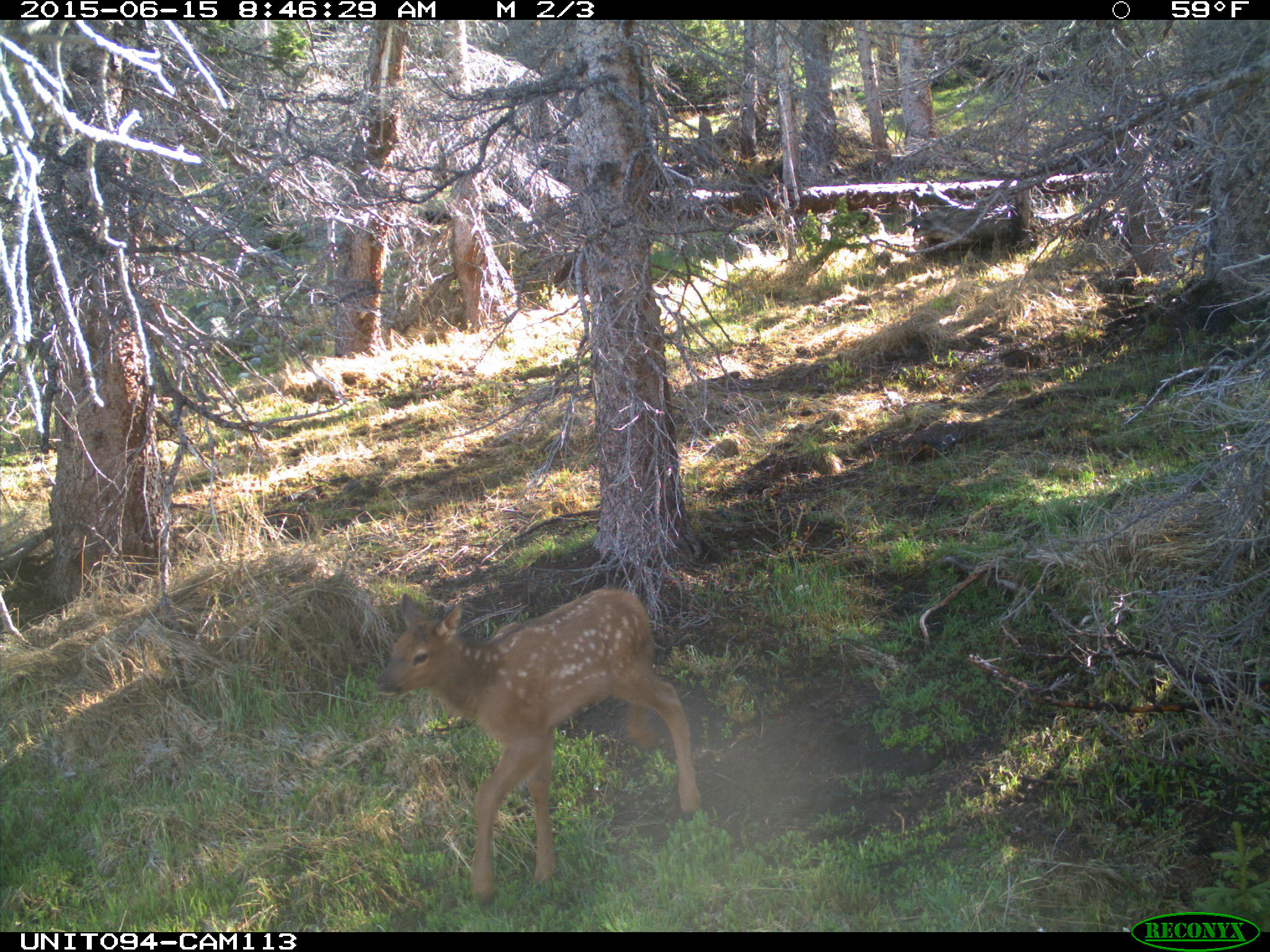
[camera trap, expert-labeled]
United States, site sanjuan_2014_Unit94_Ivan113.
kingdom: Animalia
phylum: Chordata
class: Mammalia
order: Artiodactyla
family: Cervidae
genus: Cervus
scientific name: Cervus elaphus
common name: red deer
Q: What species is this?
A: Cervus elaphus (red deer).